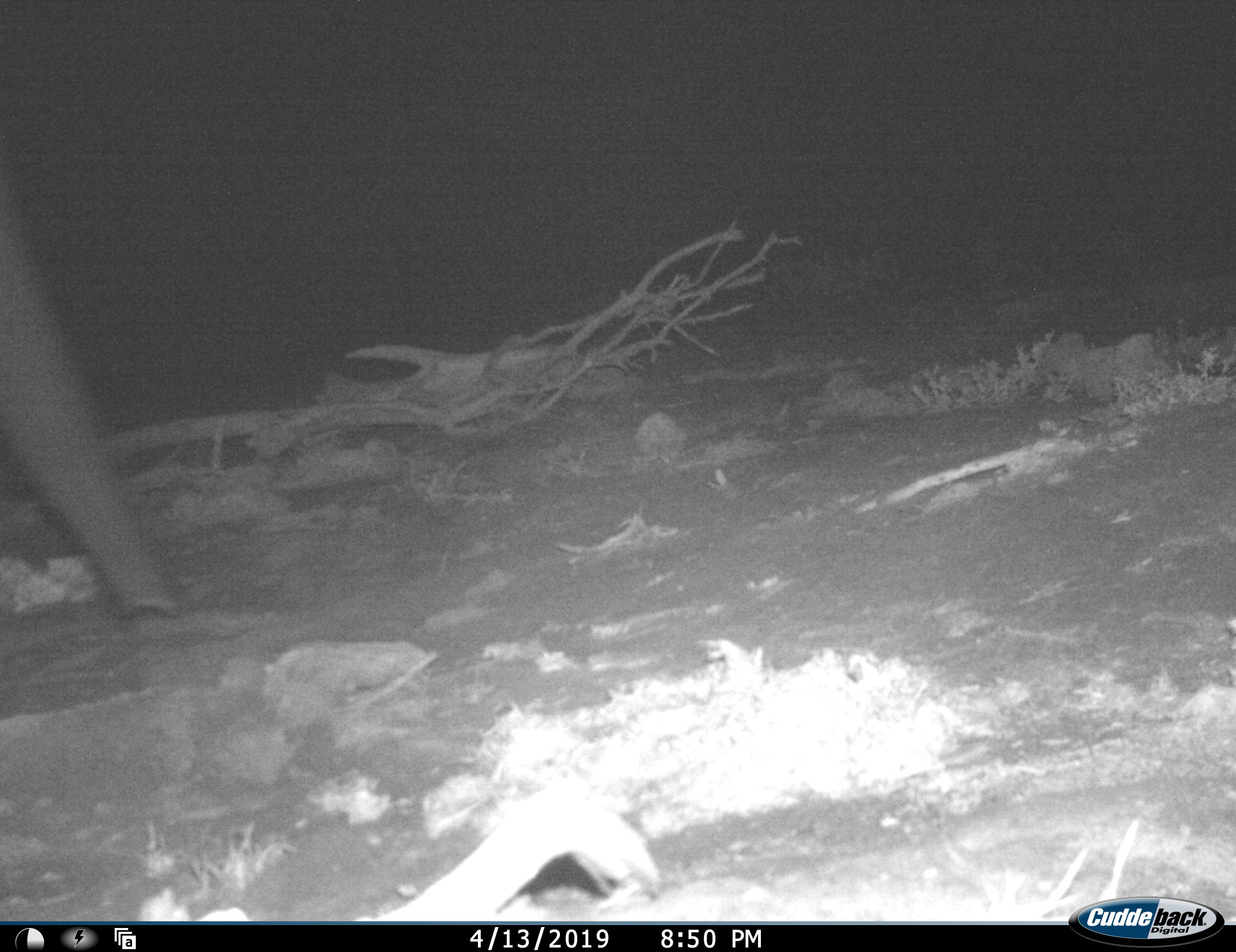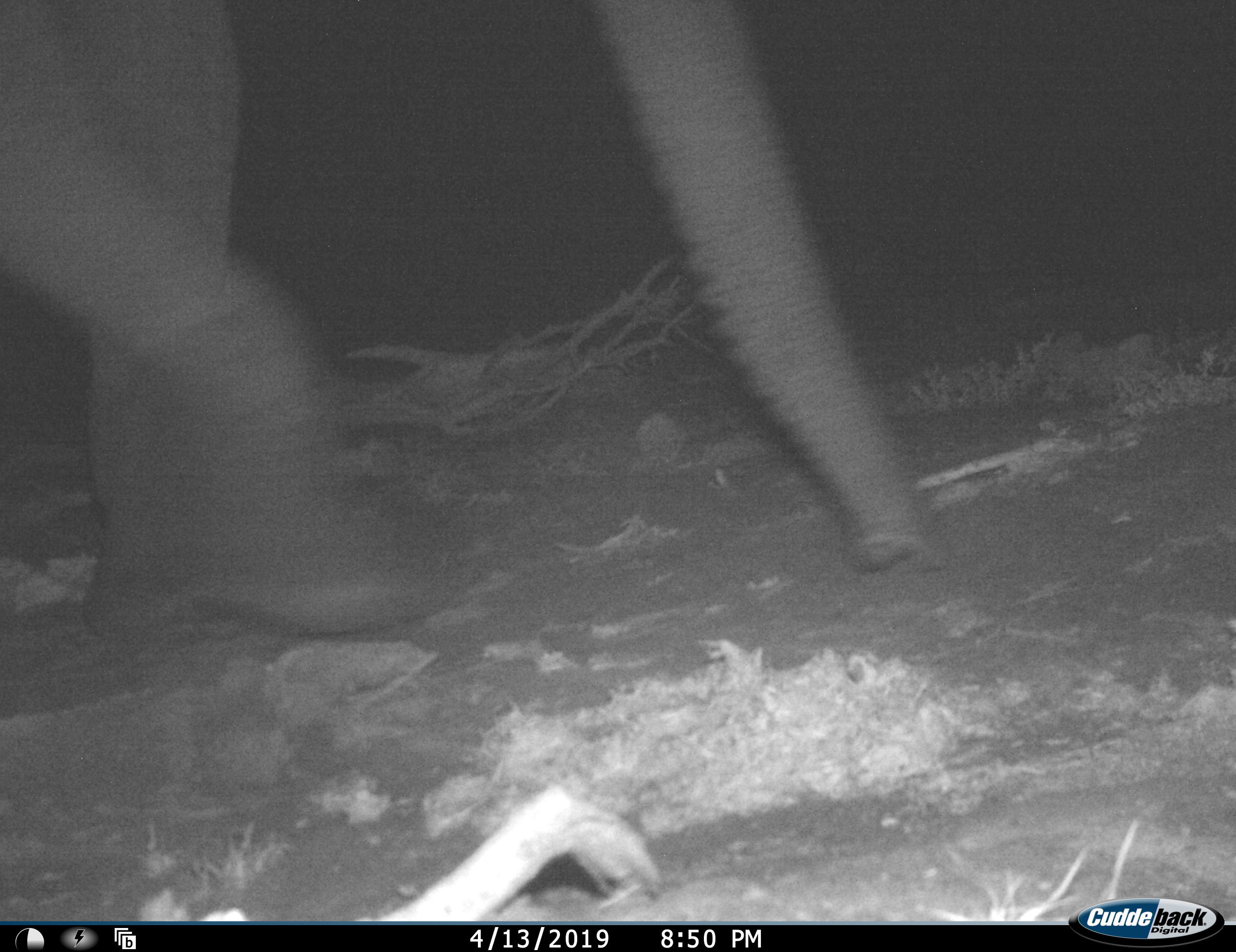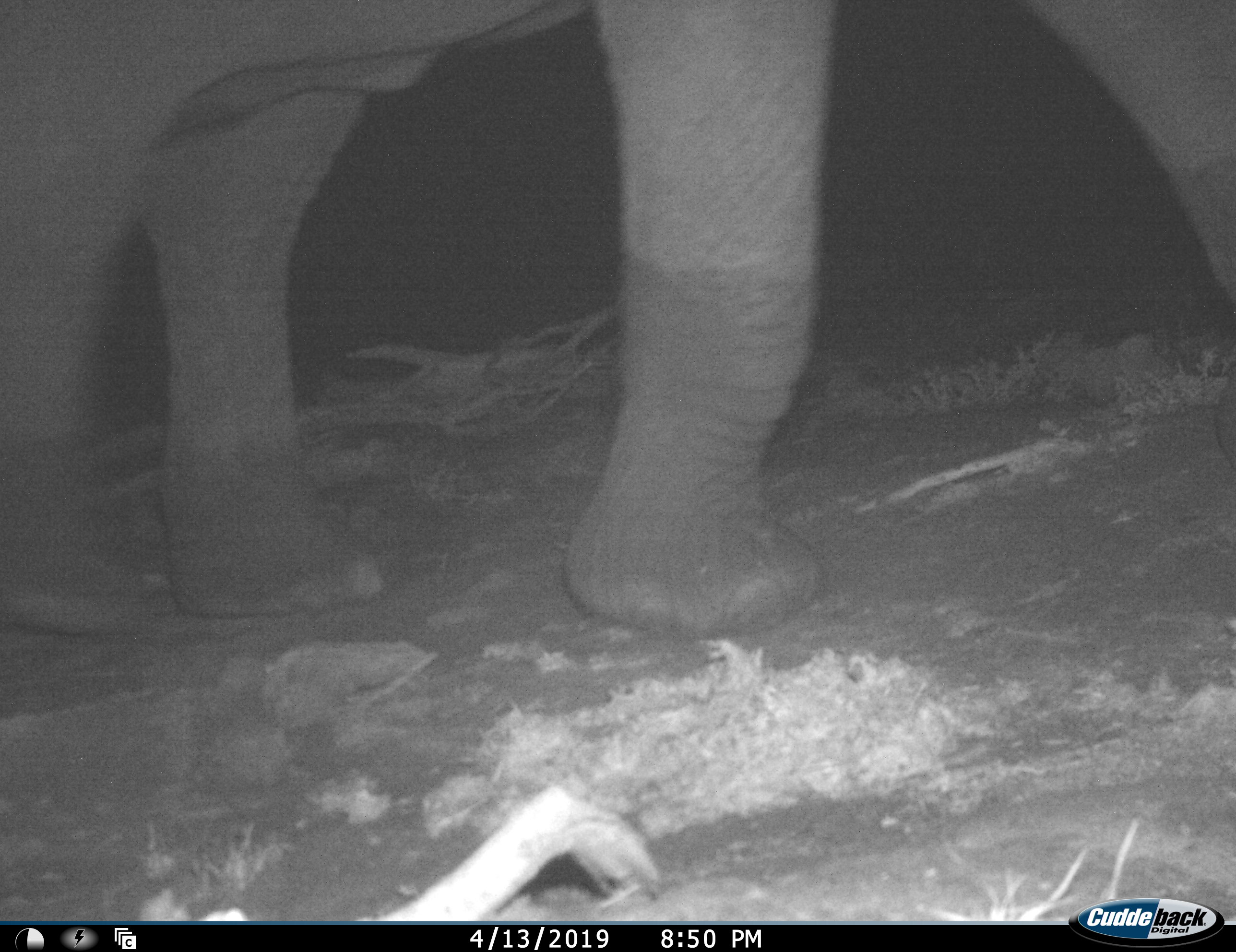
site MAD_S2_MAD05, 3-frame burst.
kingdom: Animalia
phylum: Chordata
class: Mammalia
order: Proboscidea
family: Elephantidae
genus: Loxodonta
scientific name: Loxodonta africana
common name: african bush elephant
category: elephant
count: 1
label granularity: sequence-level